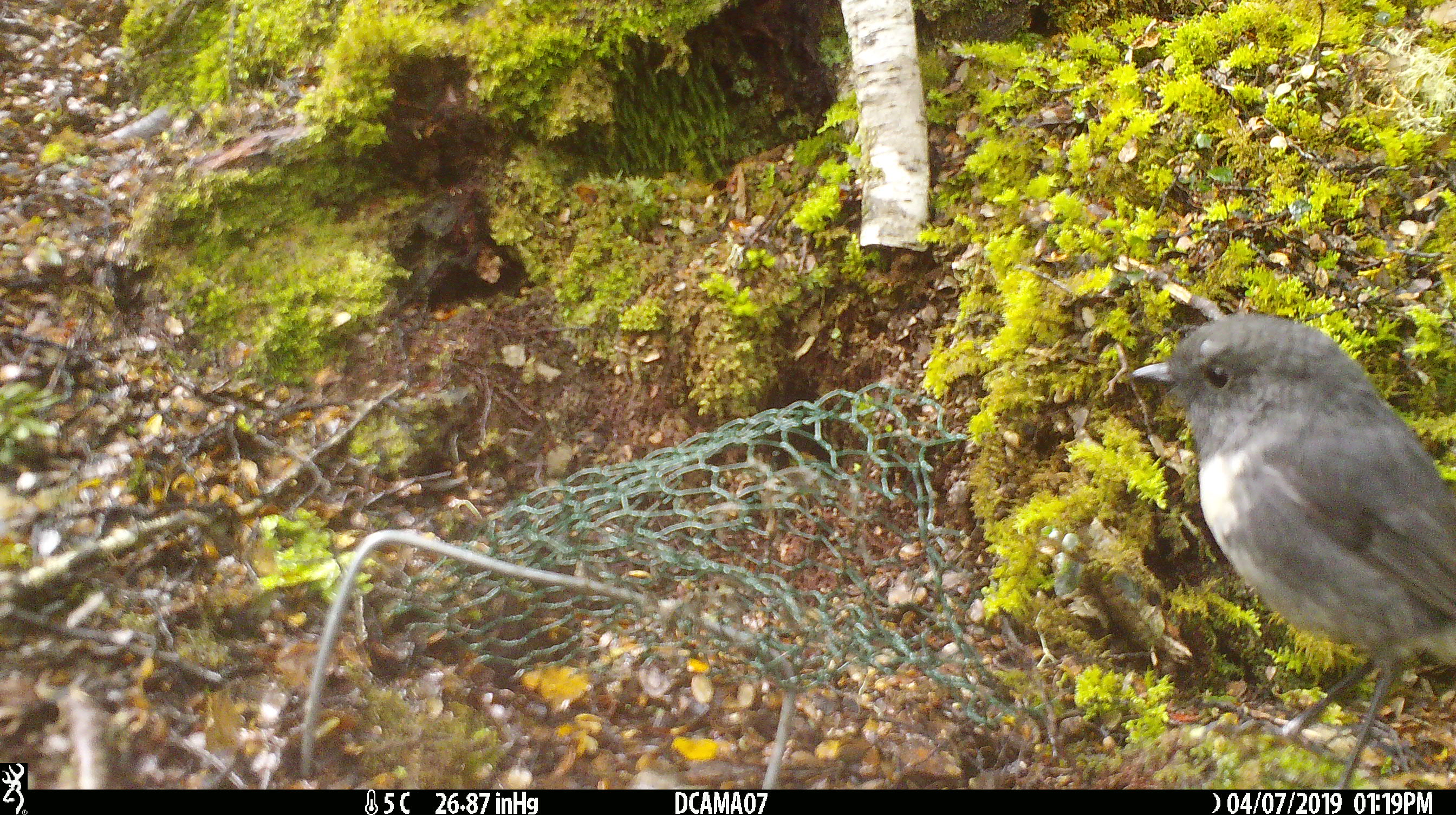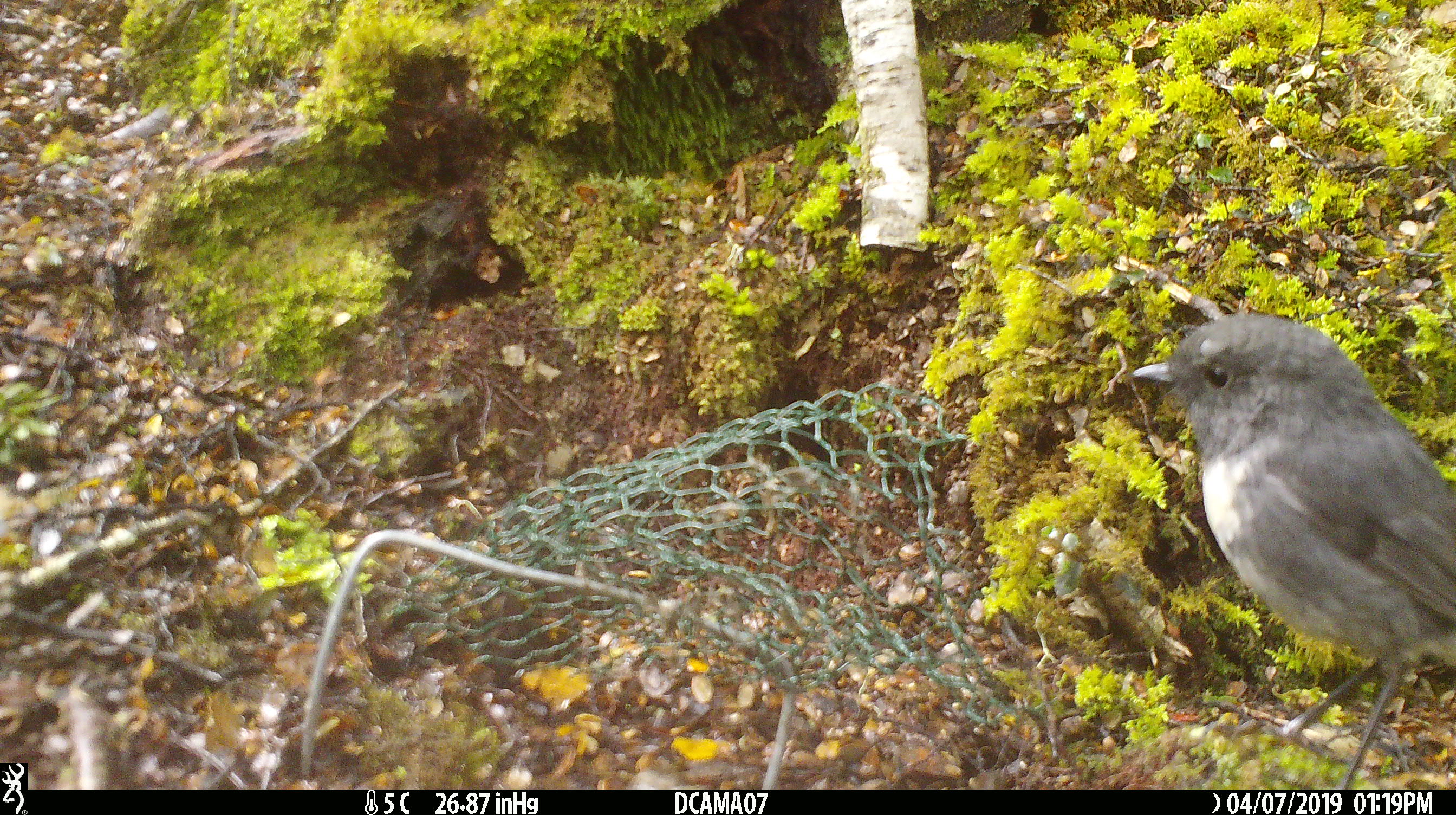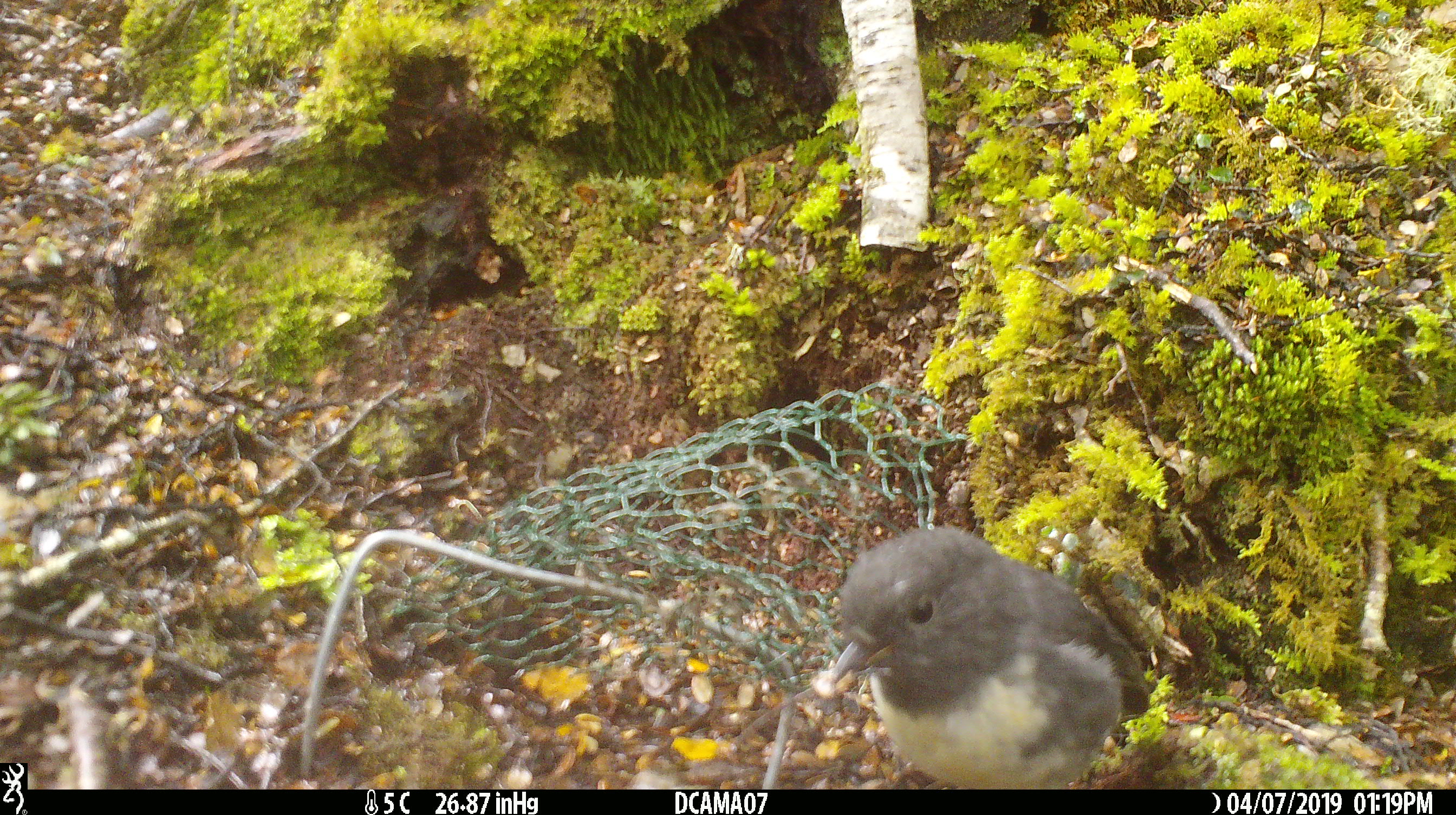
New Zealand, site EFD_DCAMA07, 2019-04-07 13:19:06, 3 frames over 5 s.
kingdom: Animalia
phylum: Chordata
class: Aves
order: Passeriformes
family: Petroicidae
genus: Petroica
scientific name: Petroica australis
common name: new zealand robin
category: robin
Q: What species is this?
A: Robin (new zealand robin) (Petroica australis).